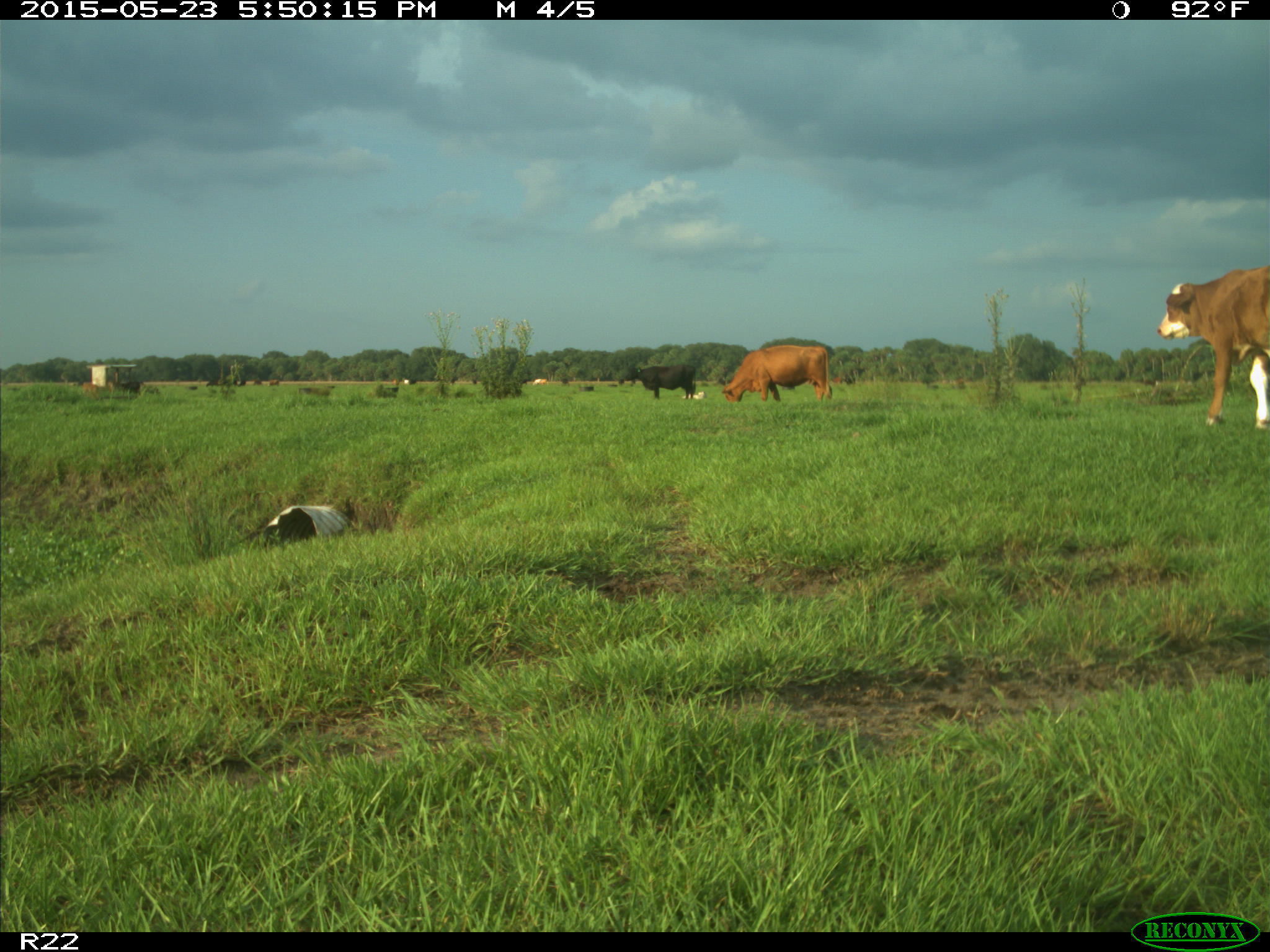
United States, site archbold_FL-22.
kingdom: Animalia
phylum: Chordata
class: Mammalia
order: Artiodactyla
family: Bovidae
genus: Bos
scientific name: Bos taurus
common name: domestic cow